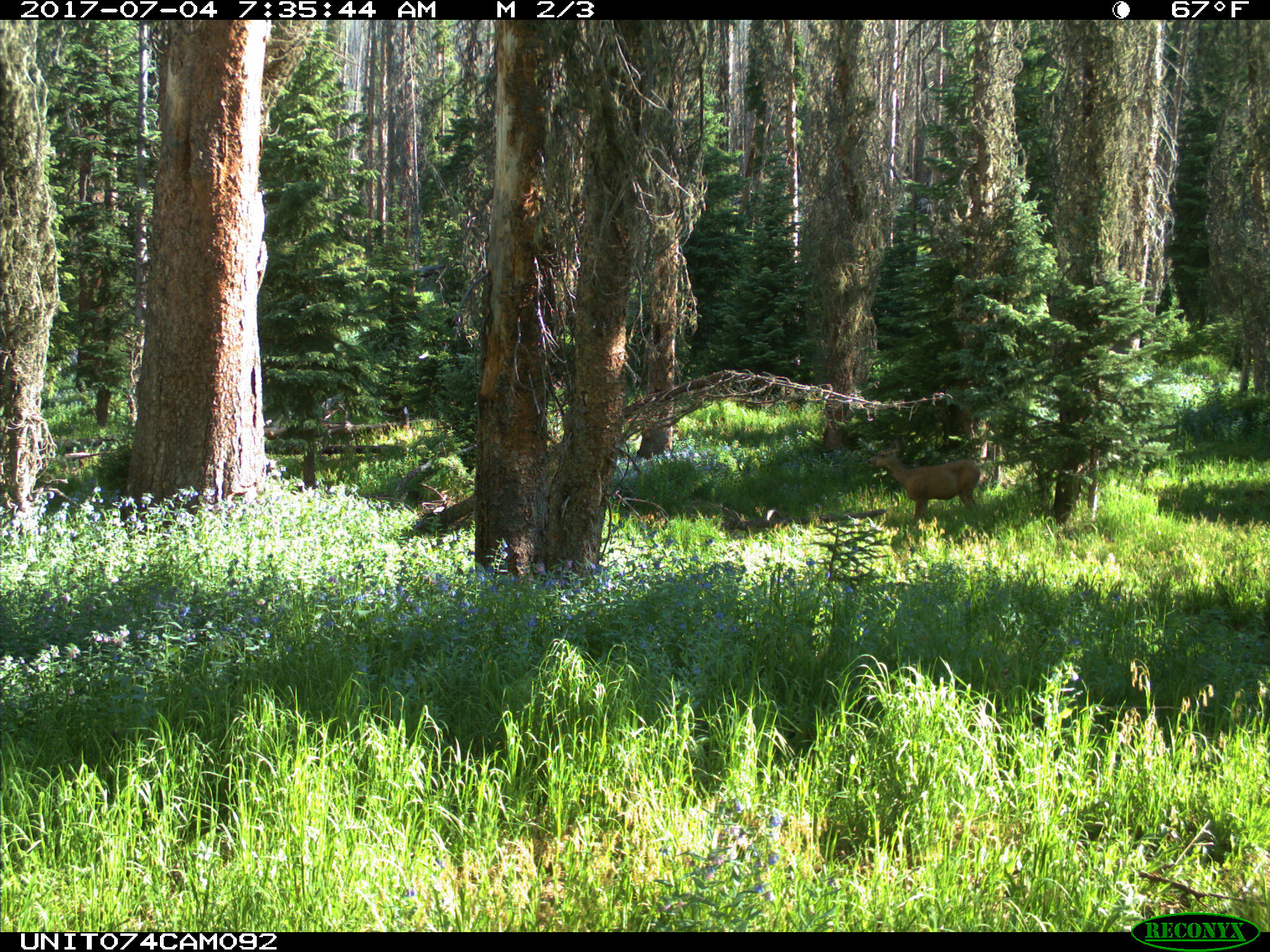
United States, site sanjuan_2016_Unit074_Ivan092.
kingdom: Animalia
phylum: Chordata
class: Mammalia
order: Artiodactyla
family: Cervidae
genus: Odocoileus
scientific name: Odocoileus hemionus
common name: mule deer